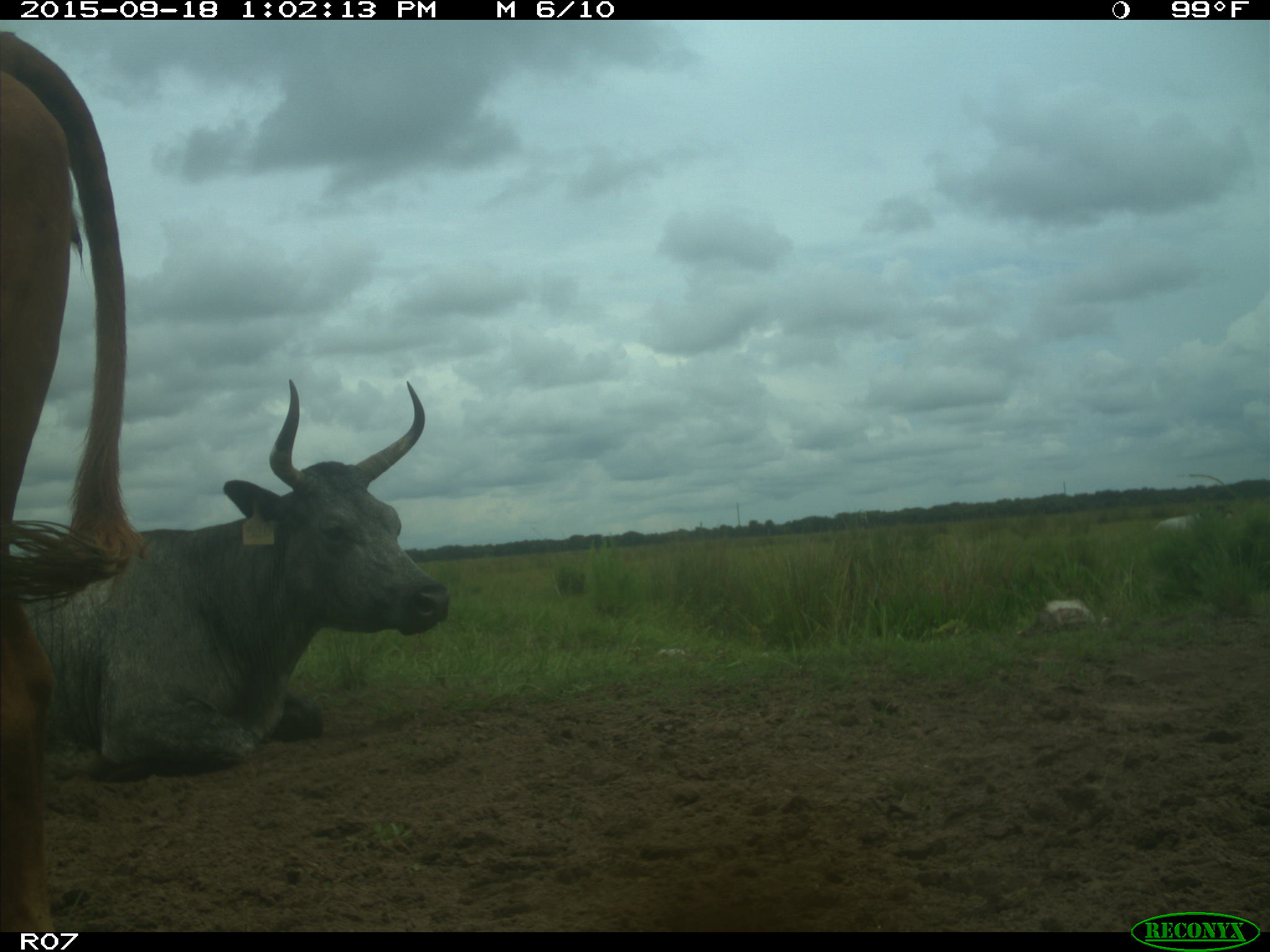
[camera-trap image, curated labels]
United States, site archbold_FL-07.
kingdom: Animalia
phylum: Chordata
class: Mammalia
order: Artiodactyla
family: Bovidae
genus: Bos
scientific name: Bos taurus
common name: domestic cow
Bos taurus (domestic cow).